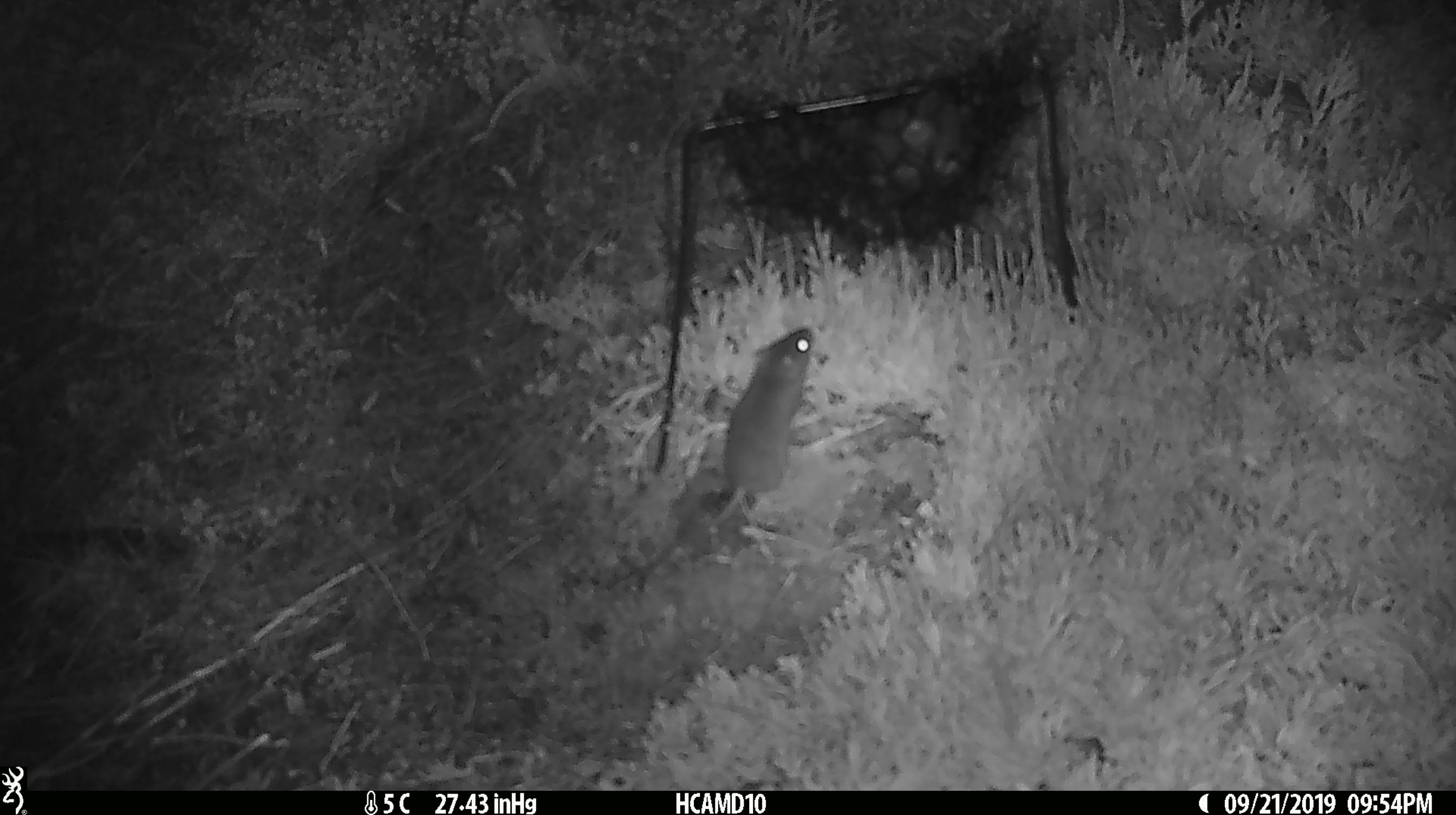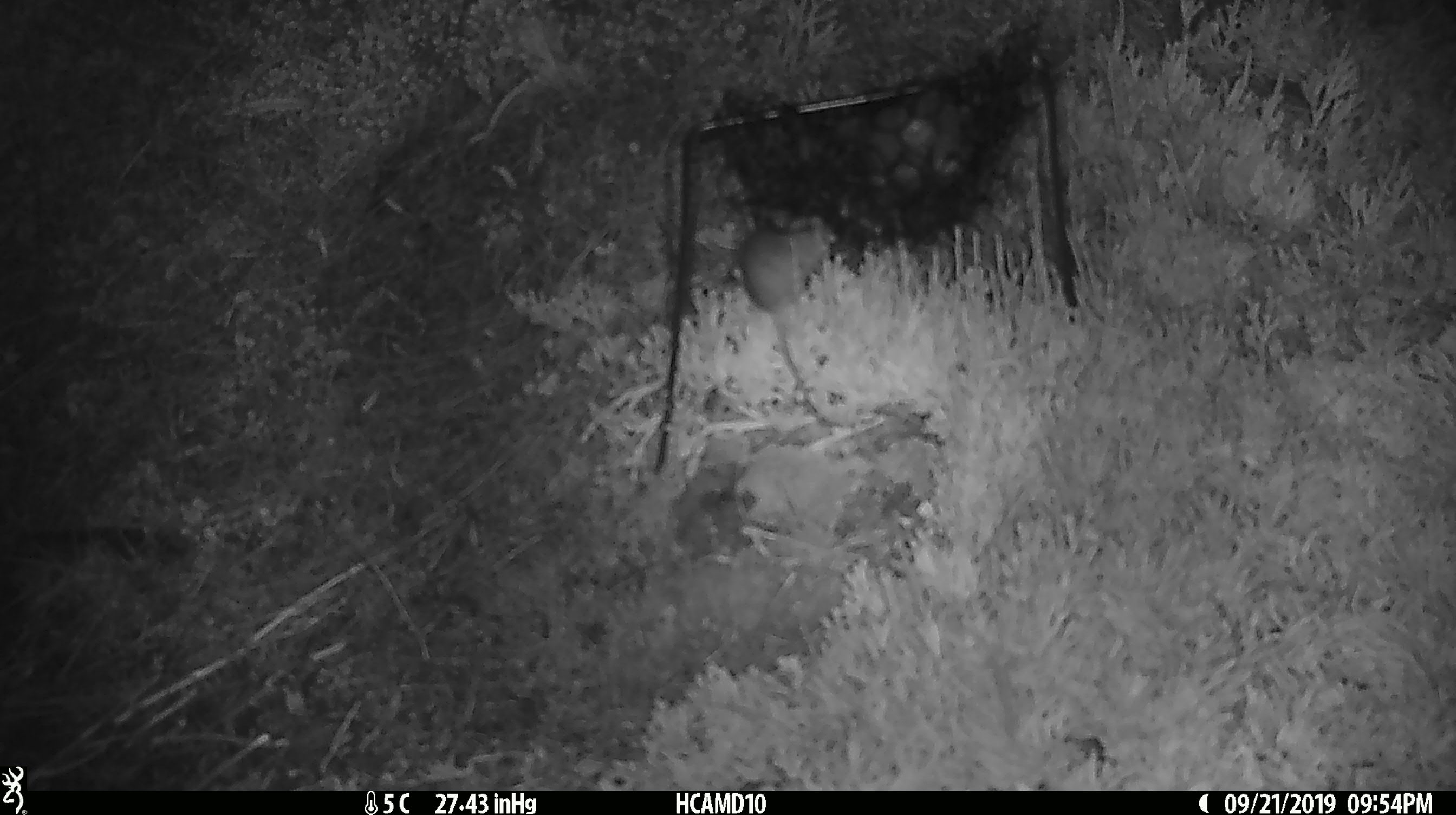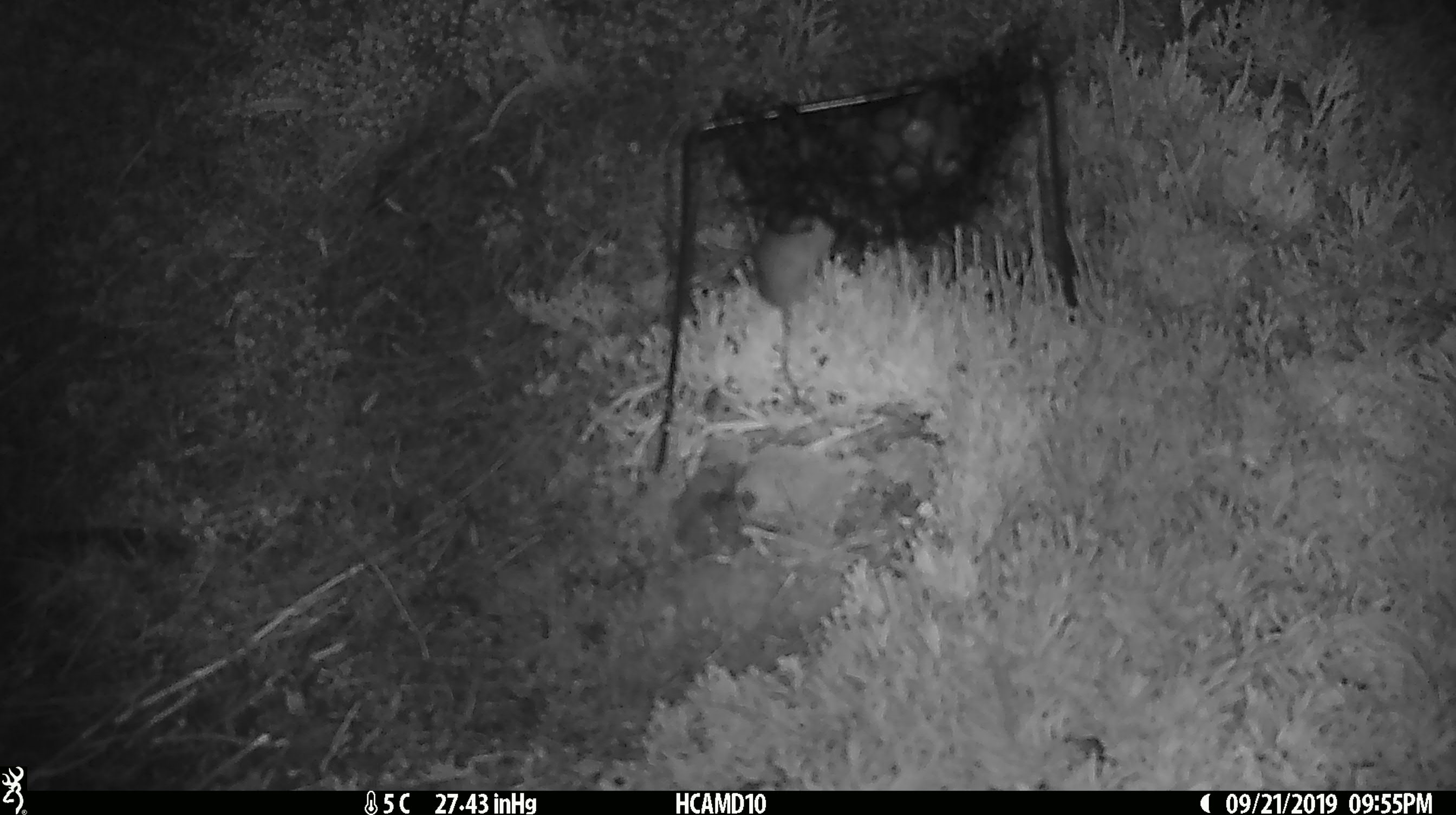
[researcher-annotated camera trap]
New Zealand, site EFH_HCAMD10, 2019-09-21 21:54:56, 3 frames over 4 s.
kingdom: Animalia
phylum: Chordata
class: Mammalia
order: Rodentia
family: Muridae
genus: Mus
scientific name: Mus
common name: mouse